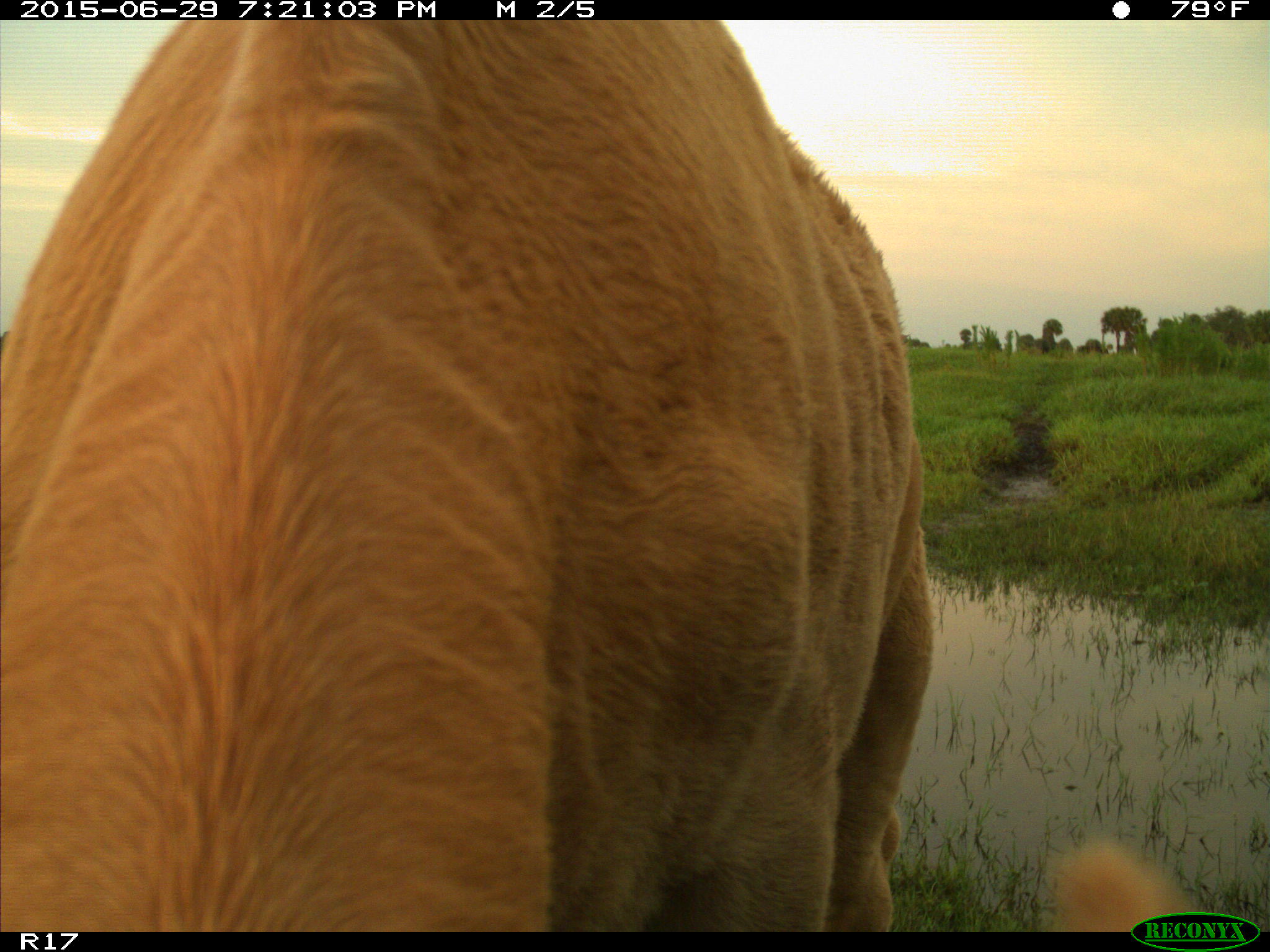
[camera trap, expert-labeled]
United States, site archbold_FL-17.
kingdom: Animalia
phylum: Chordata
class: Mammalia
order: Artiodactyla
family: Bovidae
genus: Bos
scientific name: Bos taurus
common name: domestic cow